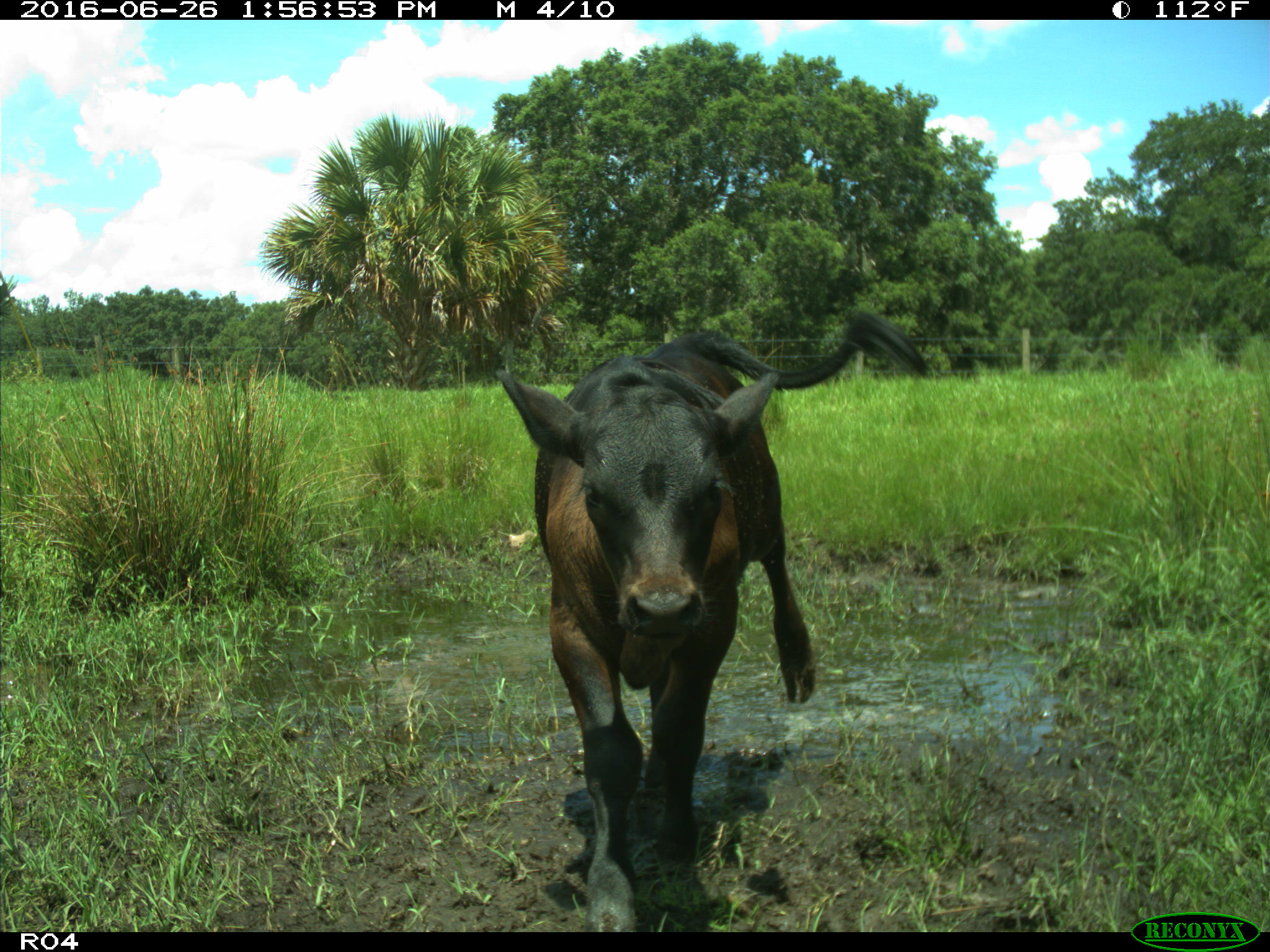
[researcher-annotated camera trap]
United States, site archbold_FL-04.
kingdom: Animalia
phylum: Chordata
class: Mammalia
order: Artiodactyla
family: Bovidae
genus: Bos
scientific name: Bos taurus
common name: domestic cow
Bos taurus (domestic cow).